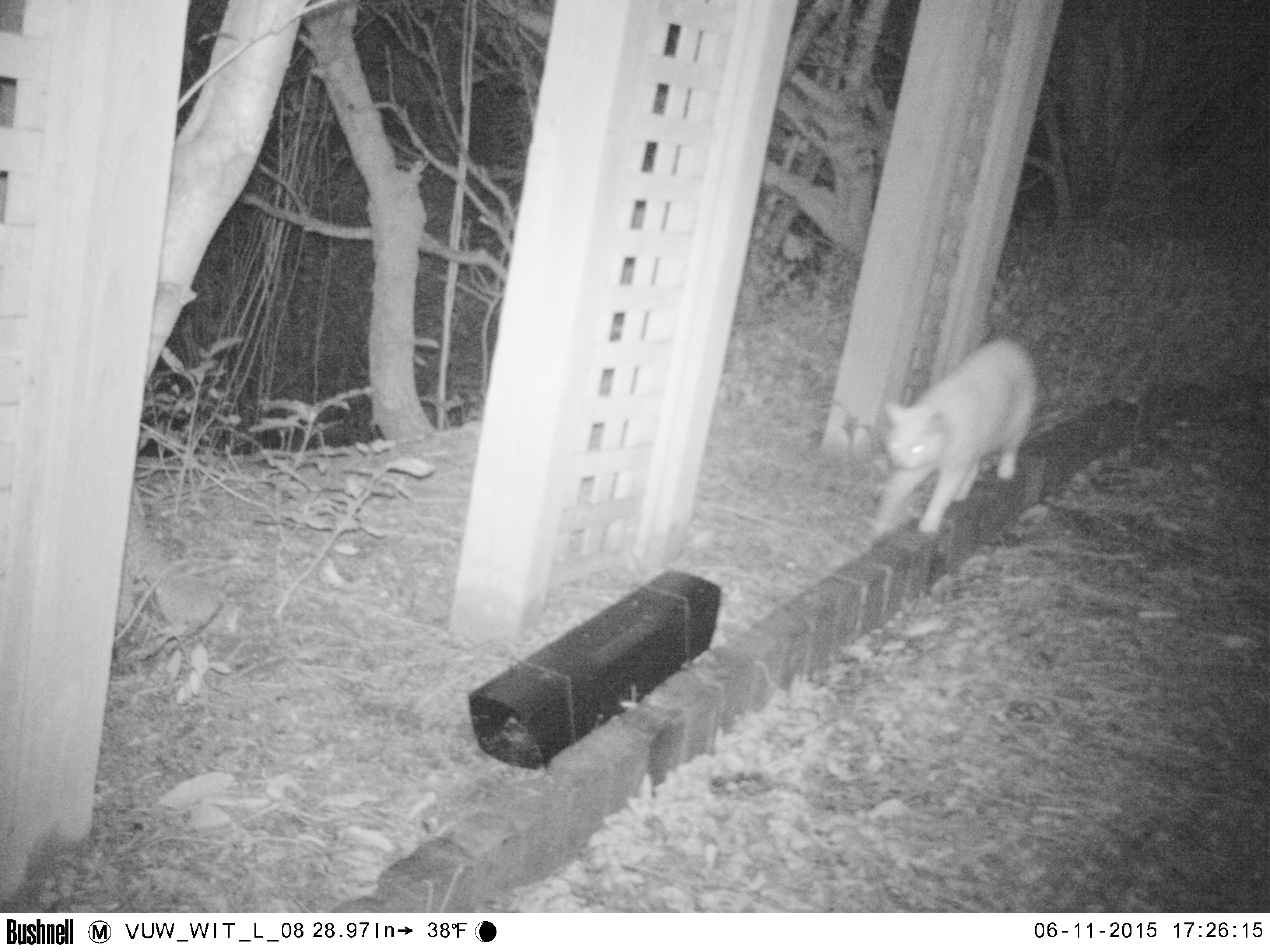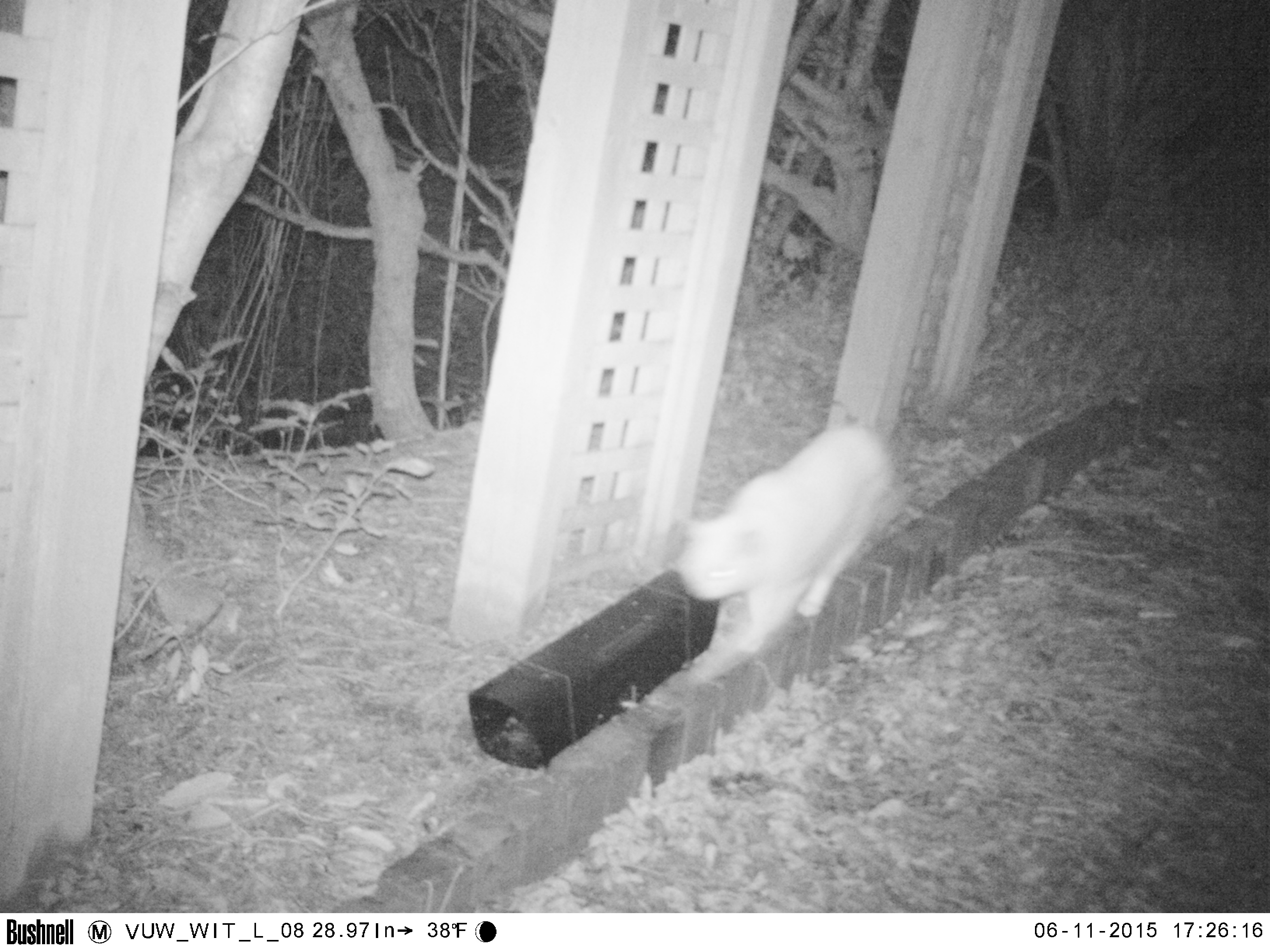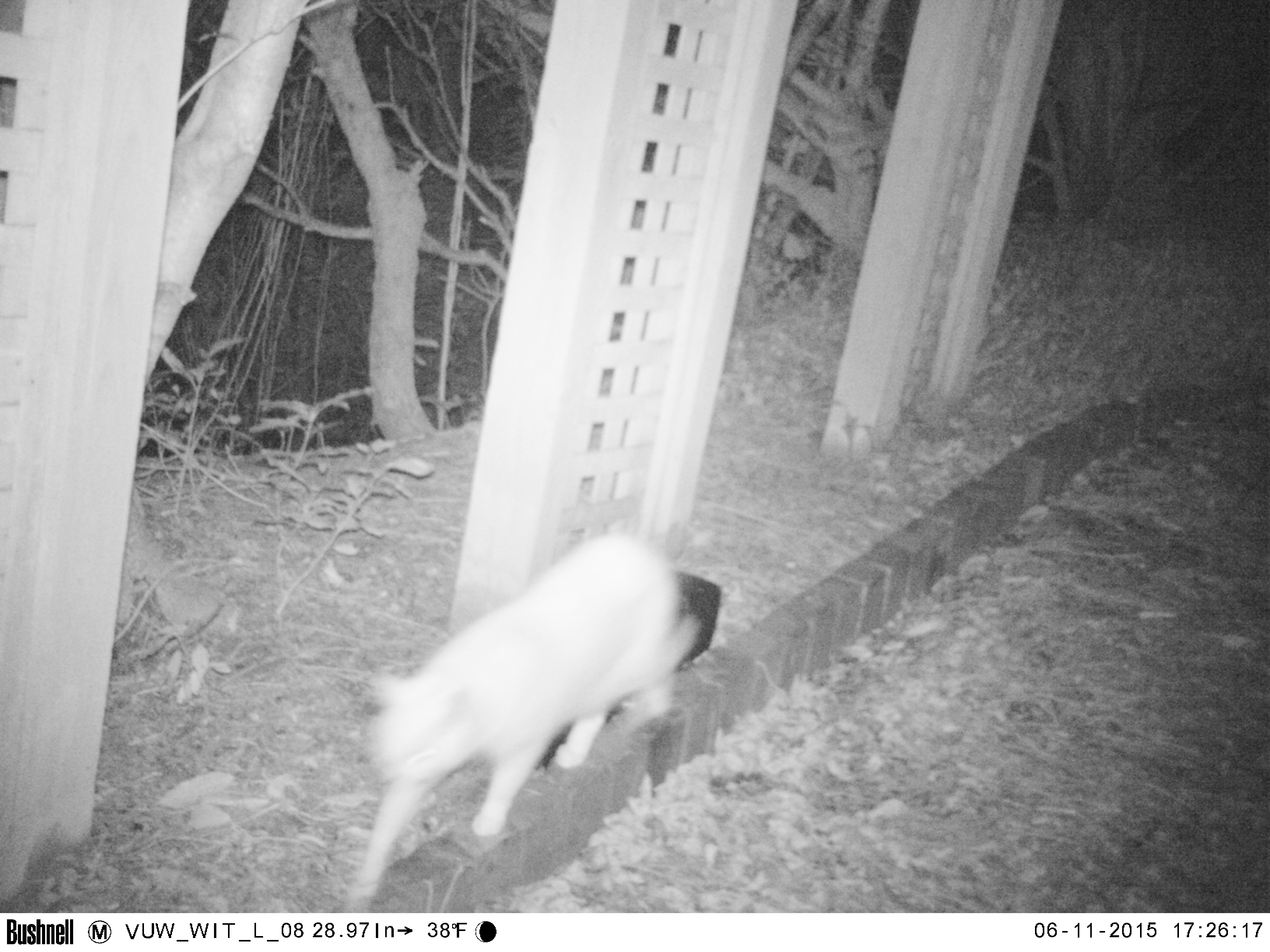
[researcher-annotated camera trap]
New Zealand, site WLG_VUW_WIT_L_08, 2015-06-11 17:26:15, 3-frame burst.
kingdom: Animalia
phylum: Chordata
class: Mammalia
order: Carnivora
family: Felidae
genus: Felis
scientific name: Felis catus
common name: domestic cat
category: cat